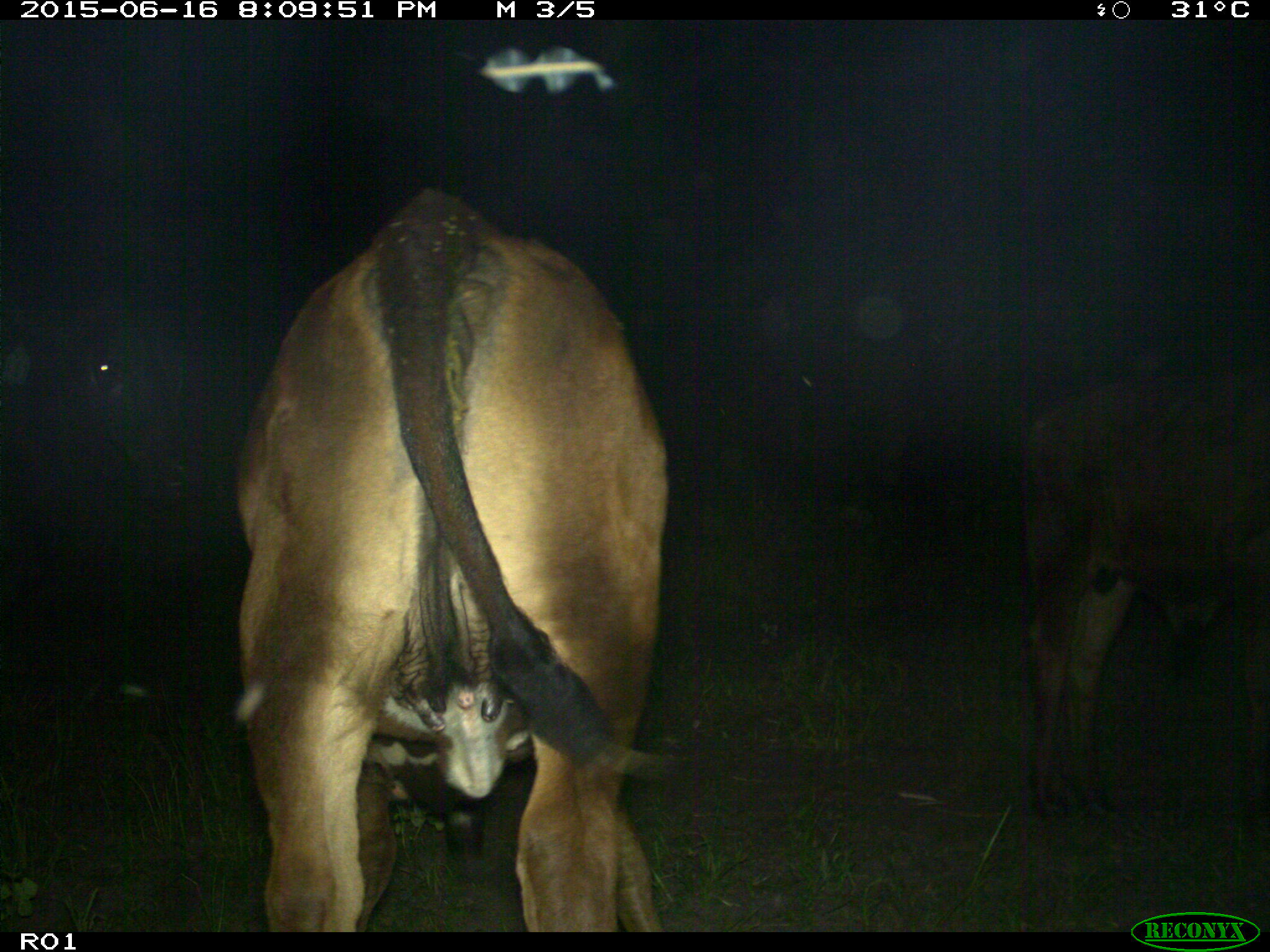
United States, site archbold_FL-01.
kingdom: Animalia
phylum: Chordata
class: Mammalia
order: Artiodactyla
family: Bovidae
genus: Bos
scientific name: Bos taurus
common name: domestic cow